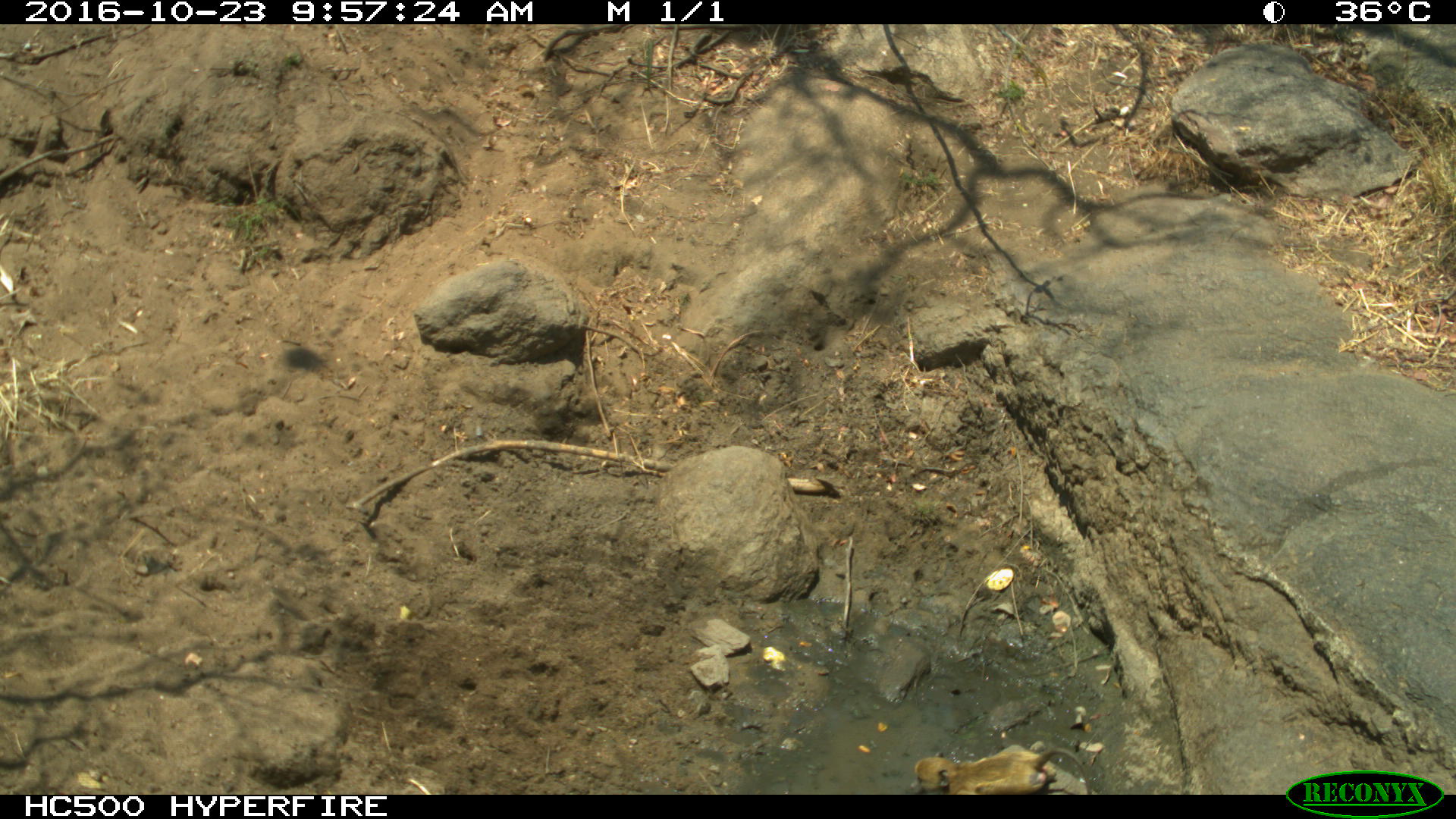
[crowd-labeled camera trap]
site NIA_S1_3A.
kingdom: Animalia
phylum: Chordata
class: Mammalia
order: Primates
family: Cercopithecidae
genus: Papio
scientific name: Papio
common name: baboon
Baboon (Papio), count 1. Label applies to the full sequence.